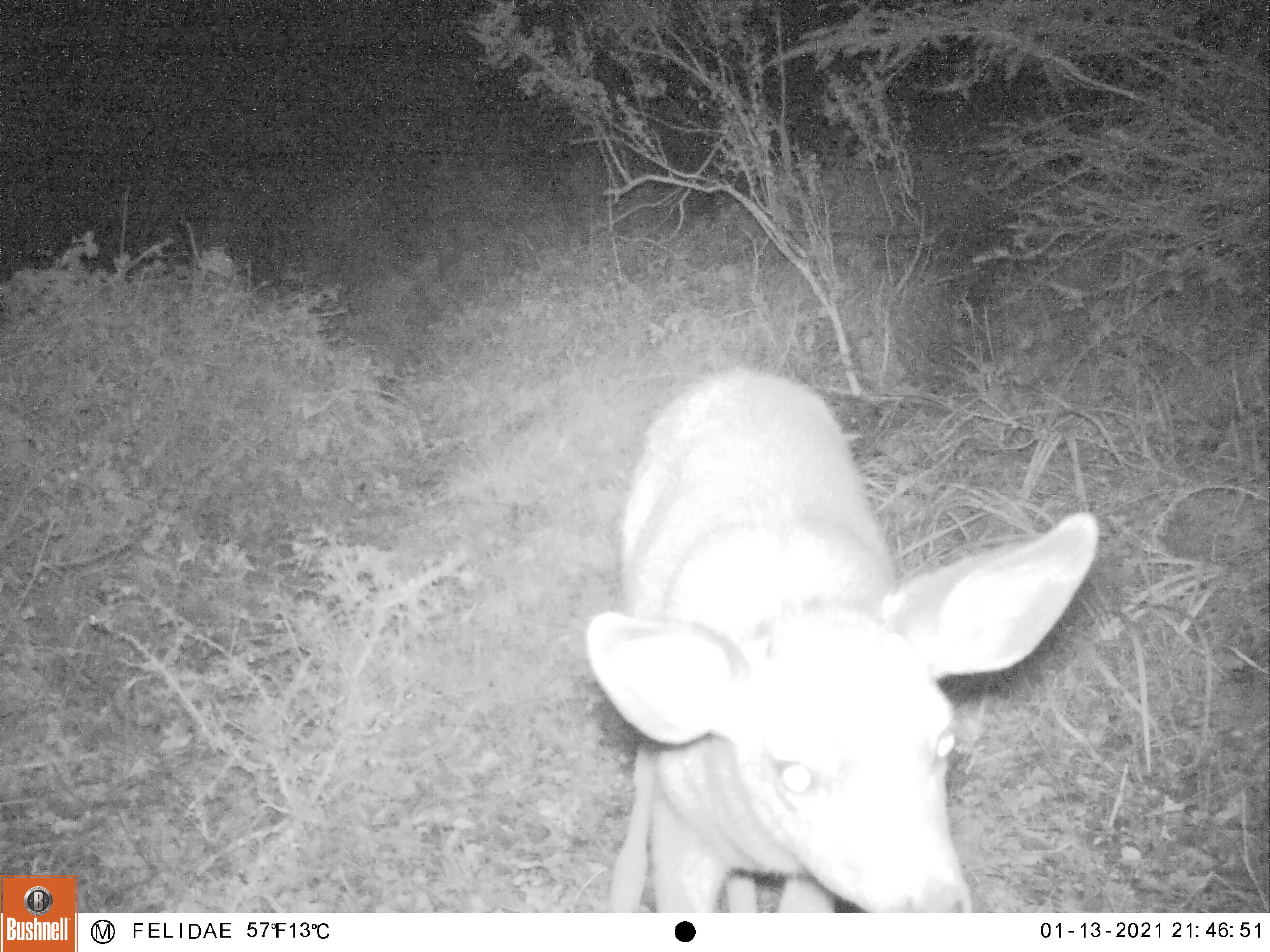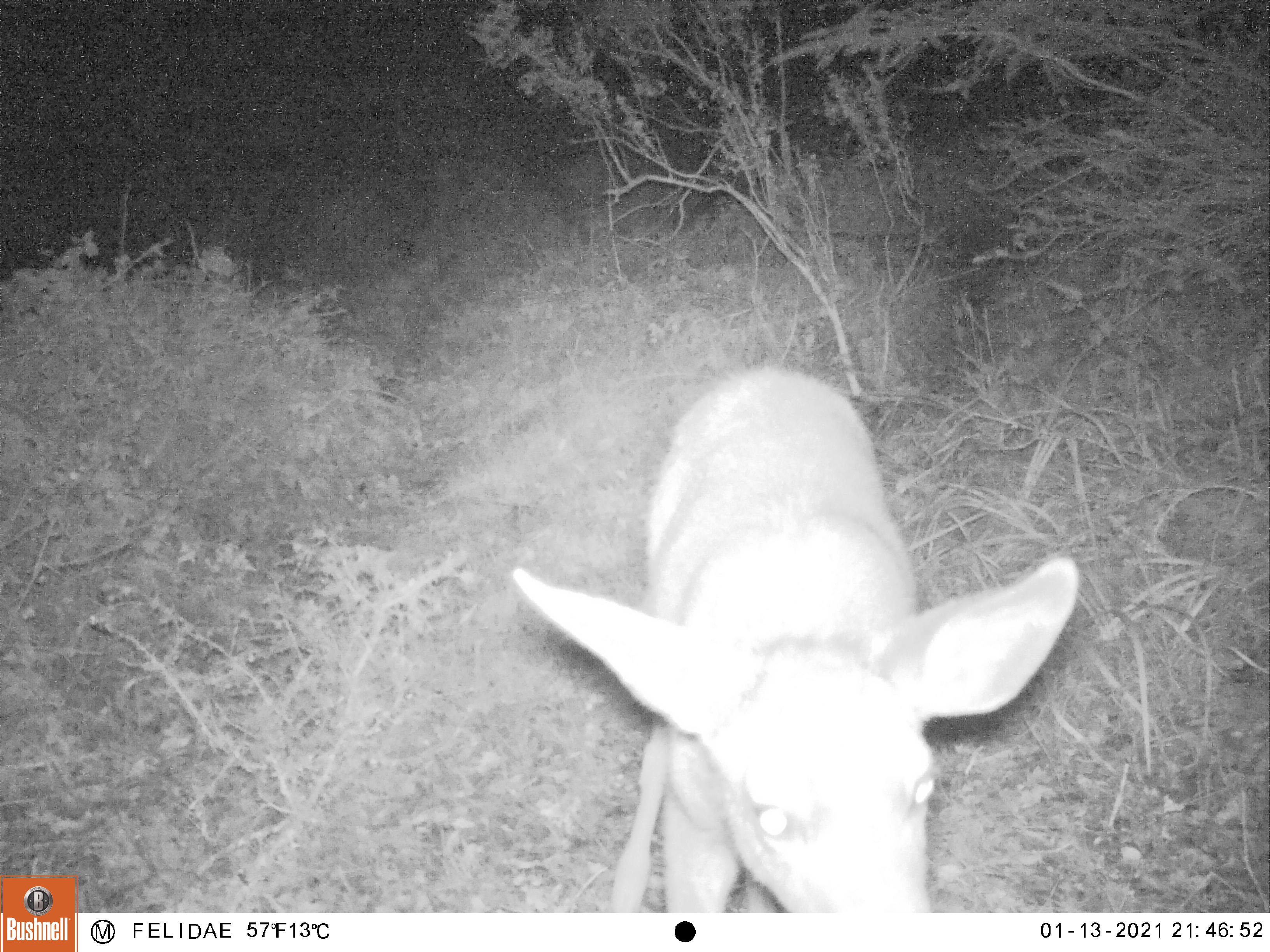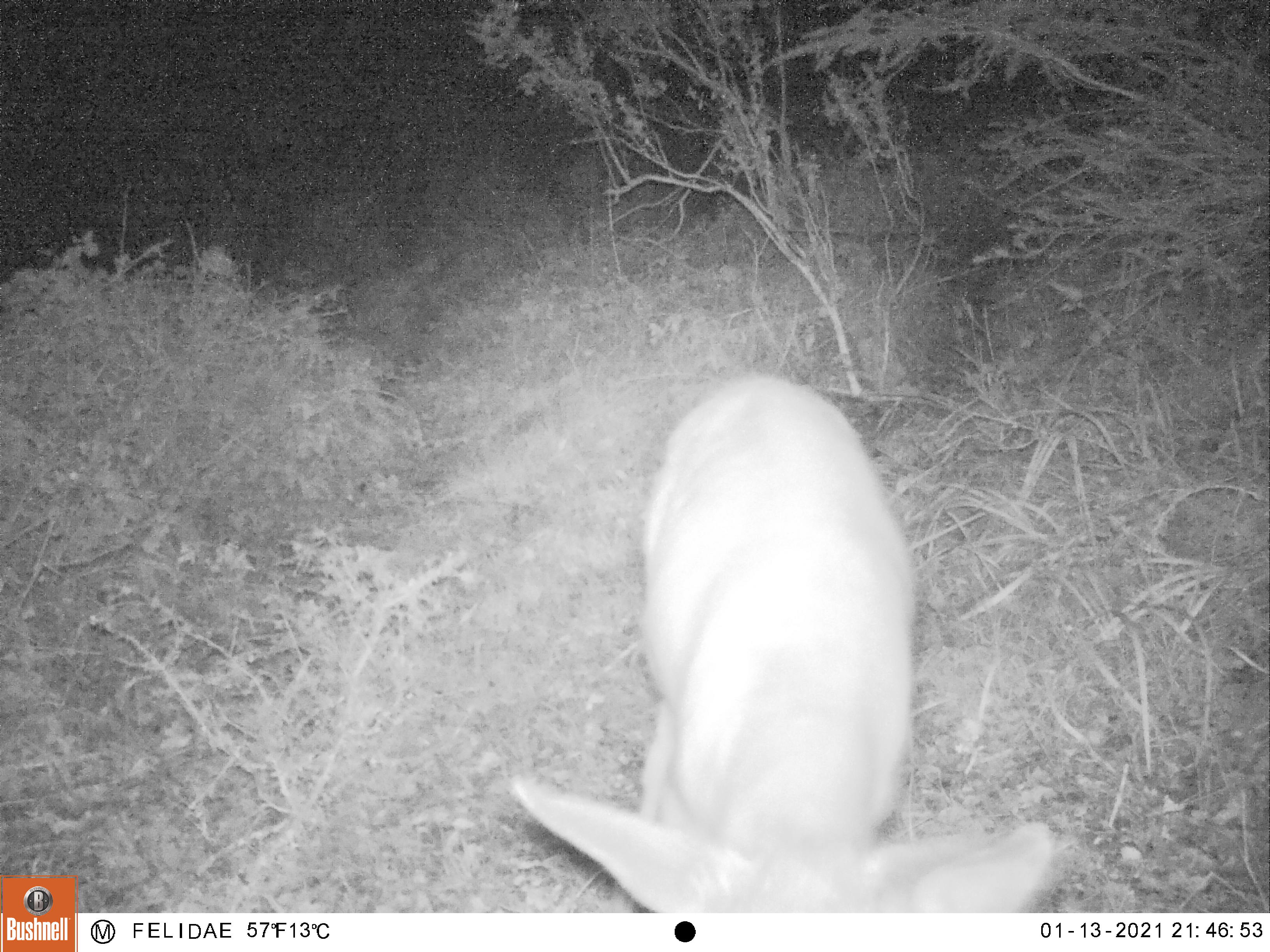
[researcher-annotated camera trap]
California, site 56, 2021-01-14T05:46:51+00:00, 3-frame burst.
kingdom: Animalia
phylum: Chordata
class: Mammalia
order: Artiodactyla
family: Cervidae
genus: Odocoileus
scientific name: Odocoileus hemionus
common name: mule deer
Mule deer (Odocoileus hemionus).